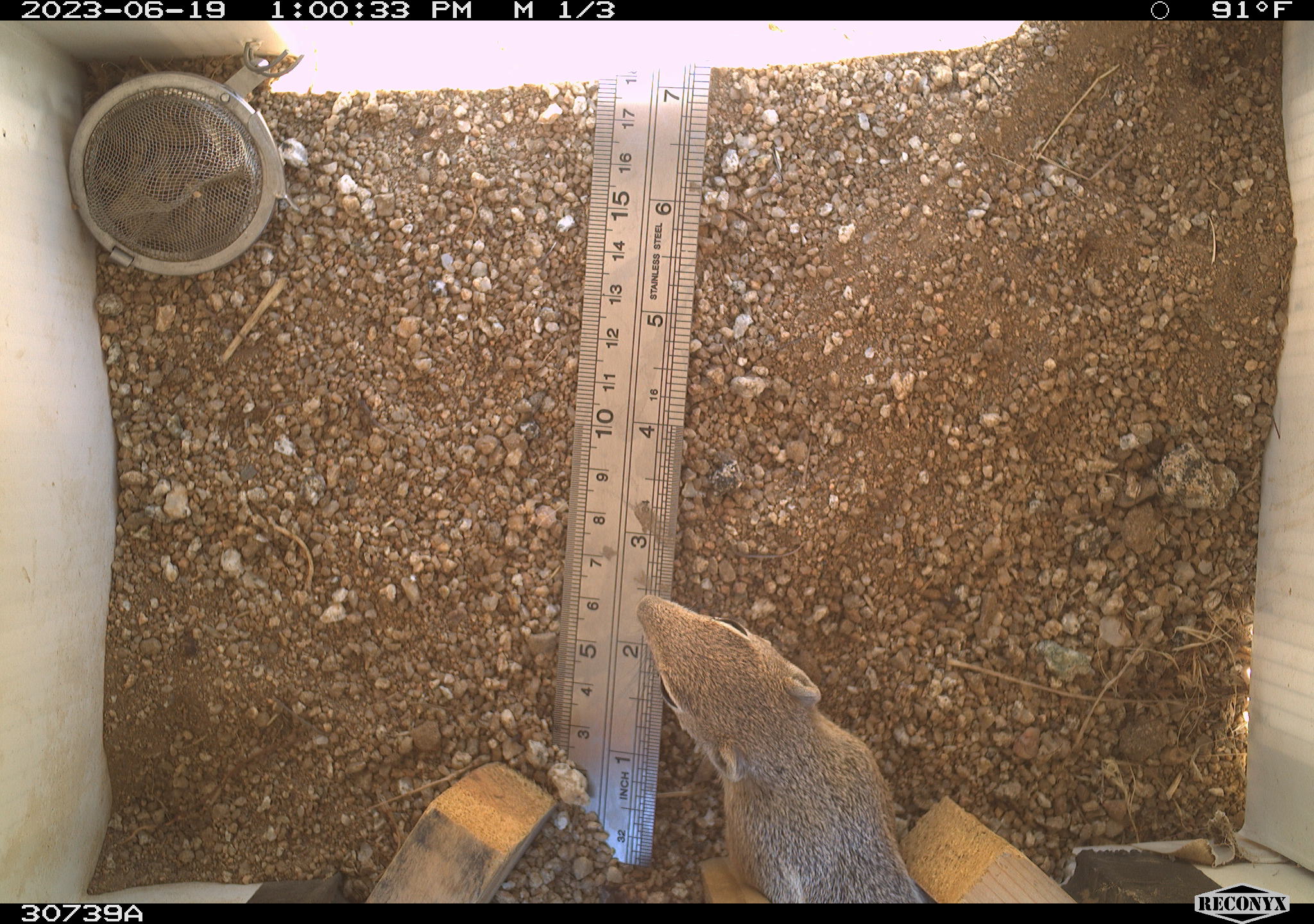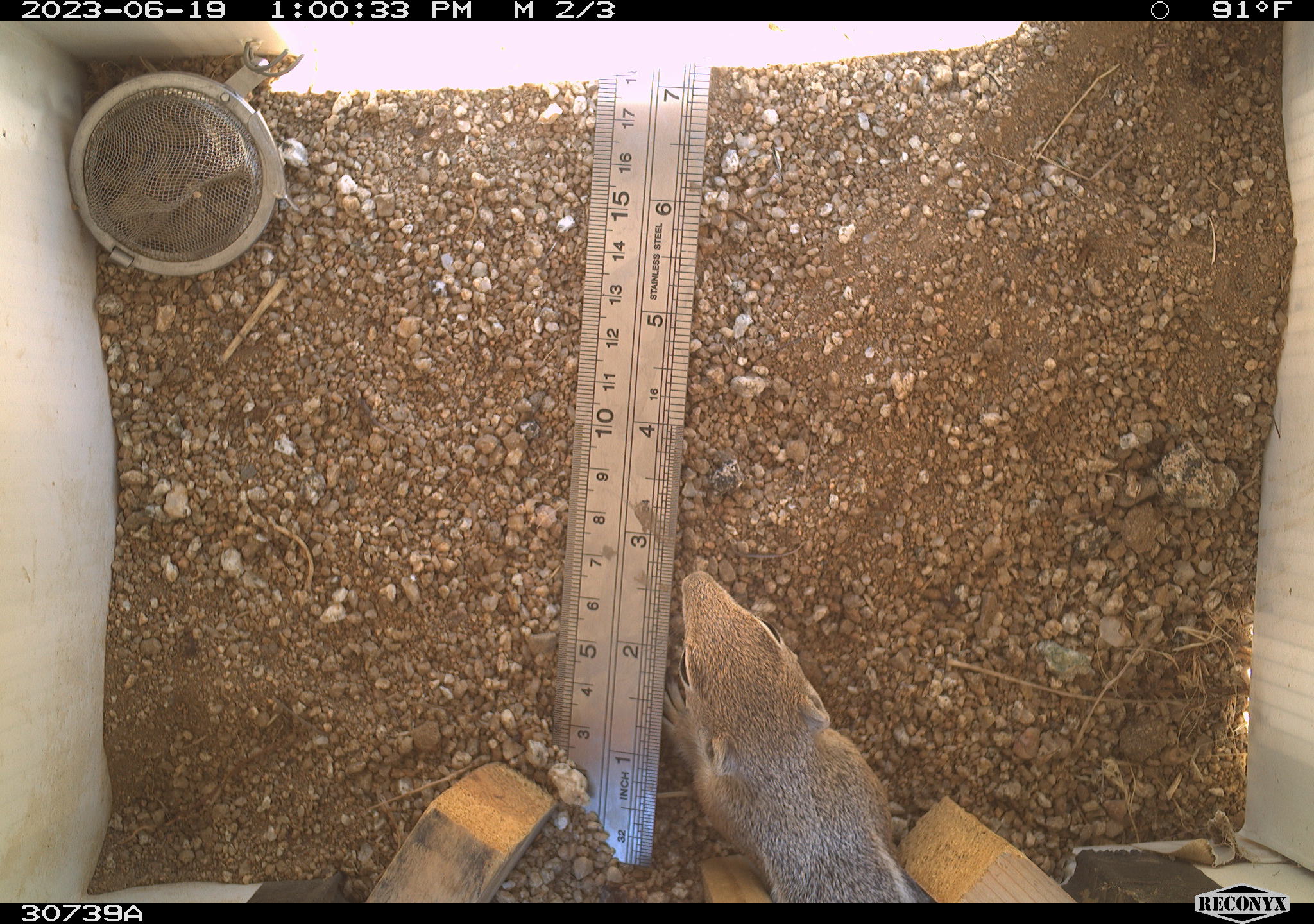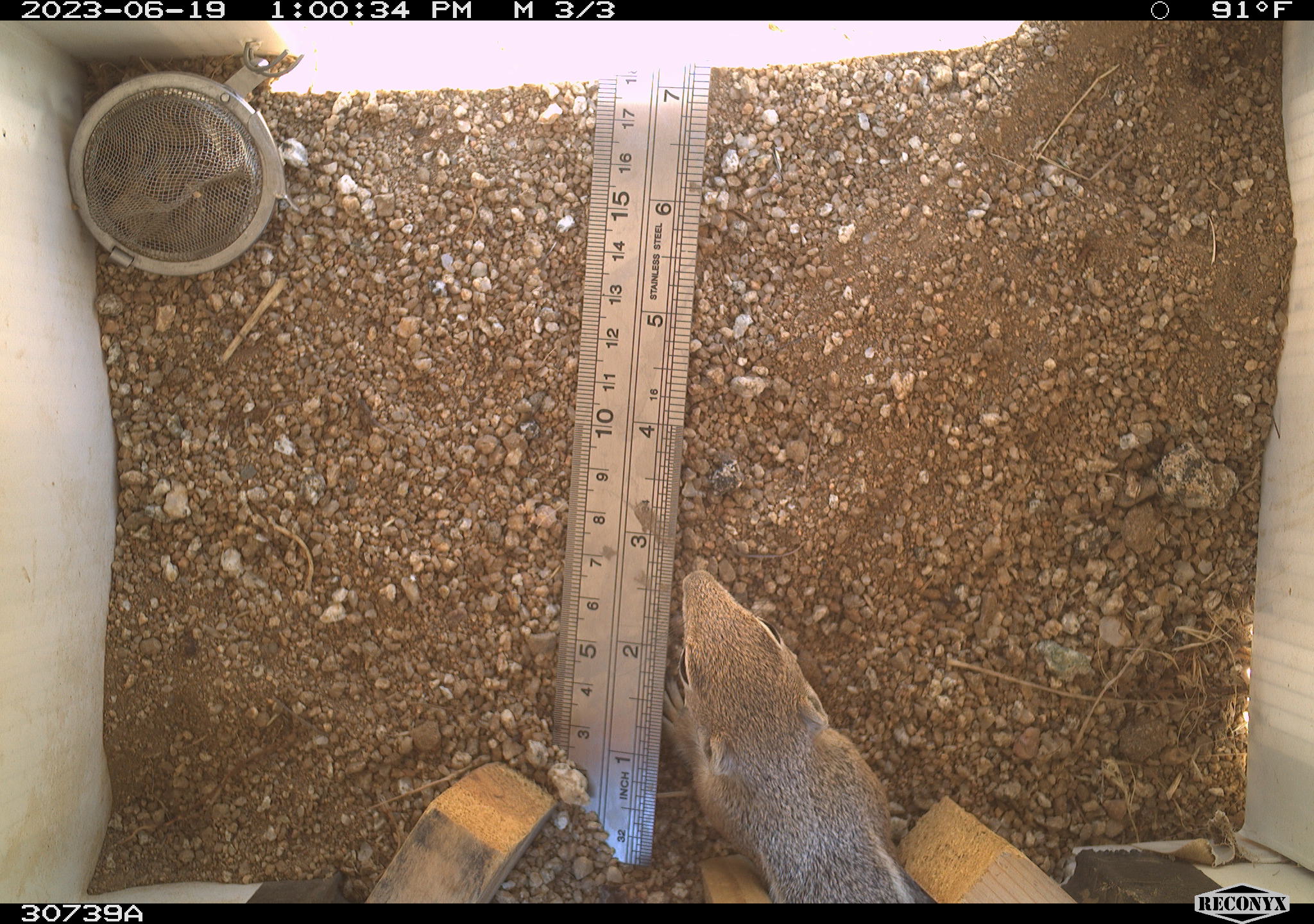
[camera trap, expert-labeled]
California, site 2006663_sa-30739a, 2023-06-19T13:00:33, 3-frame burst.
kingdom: Animalia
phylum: Chordata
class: Mammalia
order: Rodentia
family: Sciuridae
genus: Ammospermophilus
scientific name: Ammospermophilus leucurus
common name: white-tailed antelope squirrel